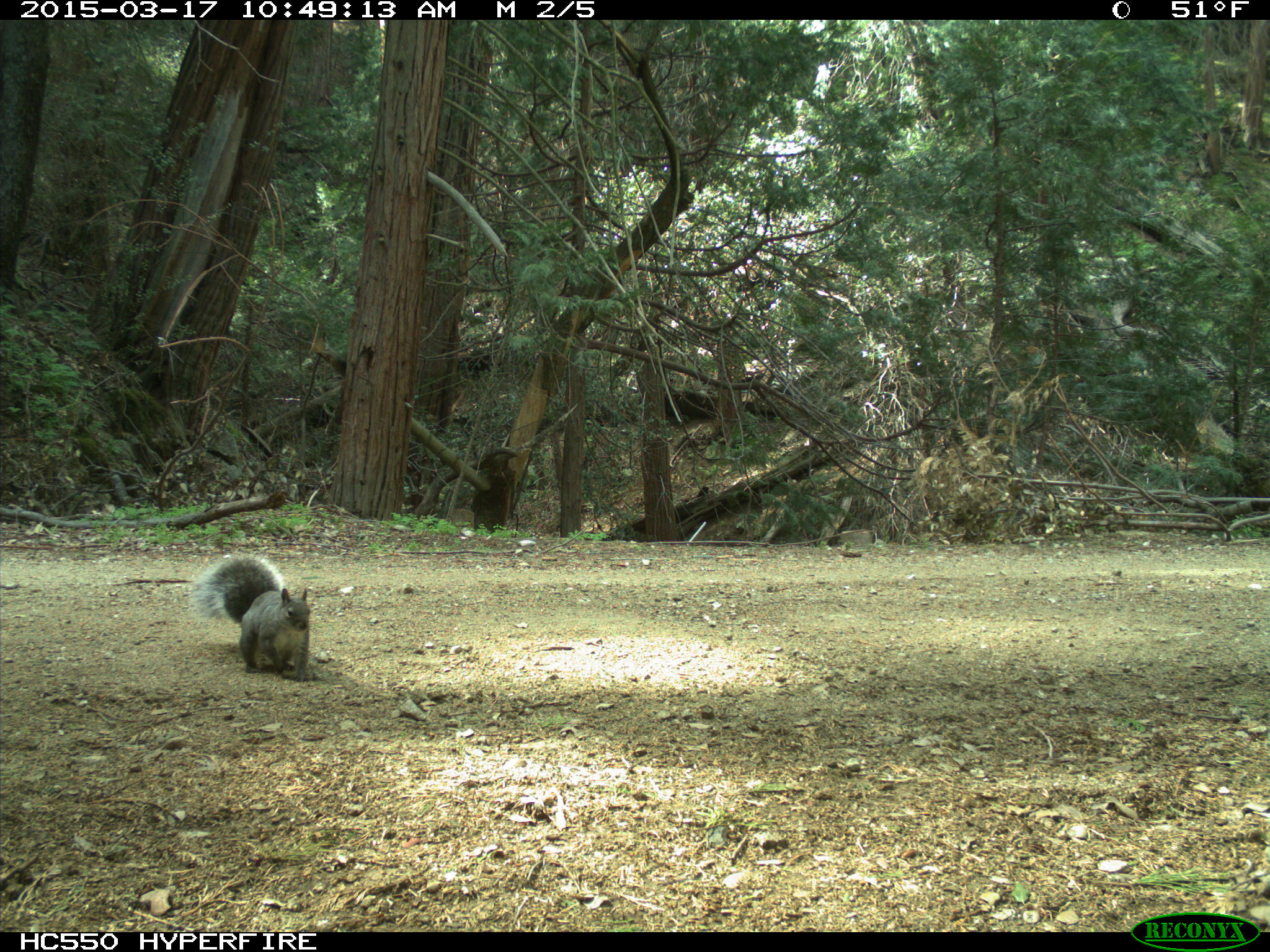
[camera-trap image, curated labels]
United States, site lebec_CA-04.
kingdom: Animalia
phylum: Chordata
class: Mammalia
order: Rodentia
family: Sciuridae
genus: Sciurus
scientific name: Sciurus carolinensis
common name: eastern gray squirrel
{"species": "Sciurus carolinensis (eastern gray squirrel)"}